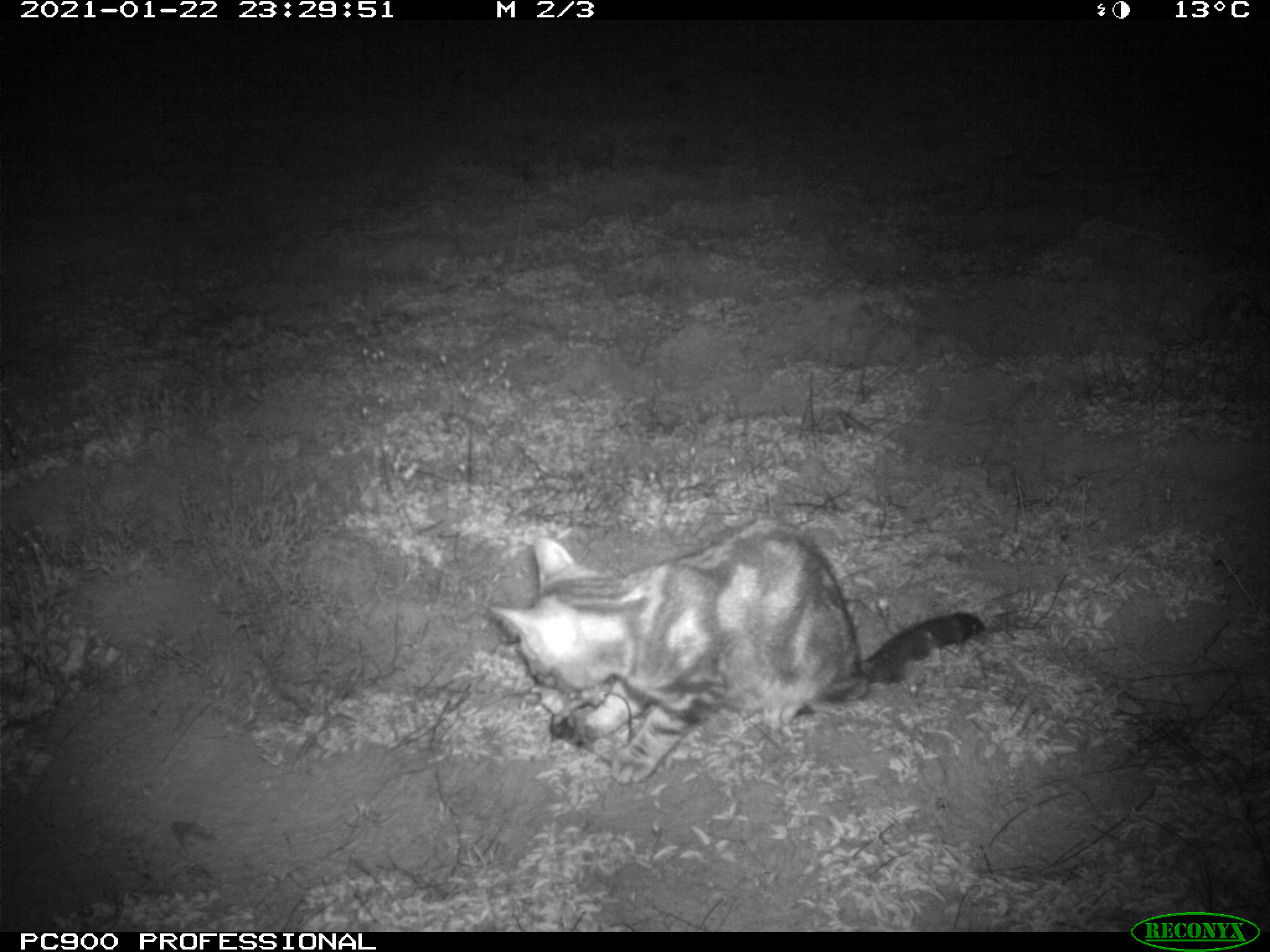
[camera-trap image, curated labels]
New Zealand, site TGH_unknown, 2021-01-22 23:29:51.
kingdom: Animalia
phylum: Chordata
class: Mammalia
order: Carnivora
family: Felidae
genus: Felis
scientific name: Felis catus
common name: domestic cat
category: cat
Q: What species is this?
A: Cat (domestic cat) (Felis catus).